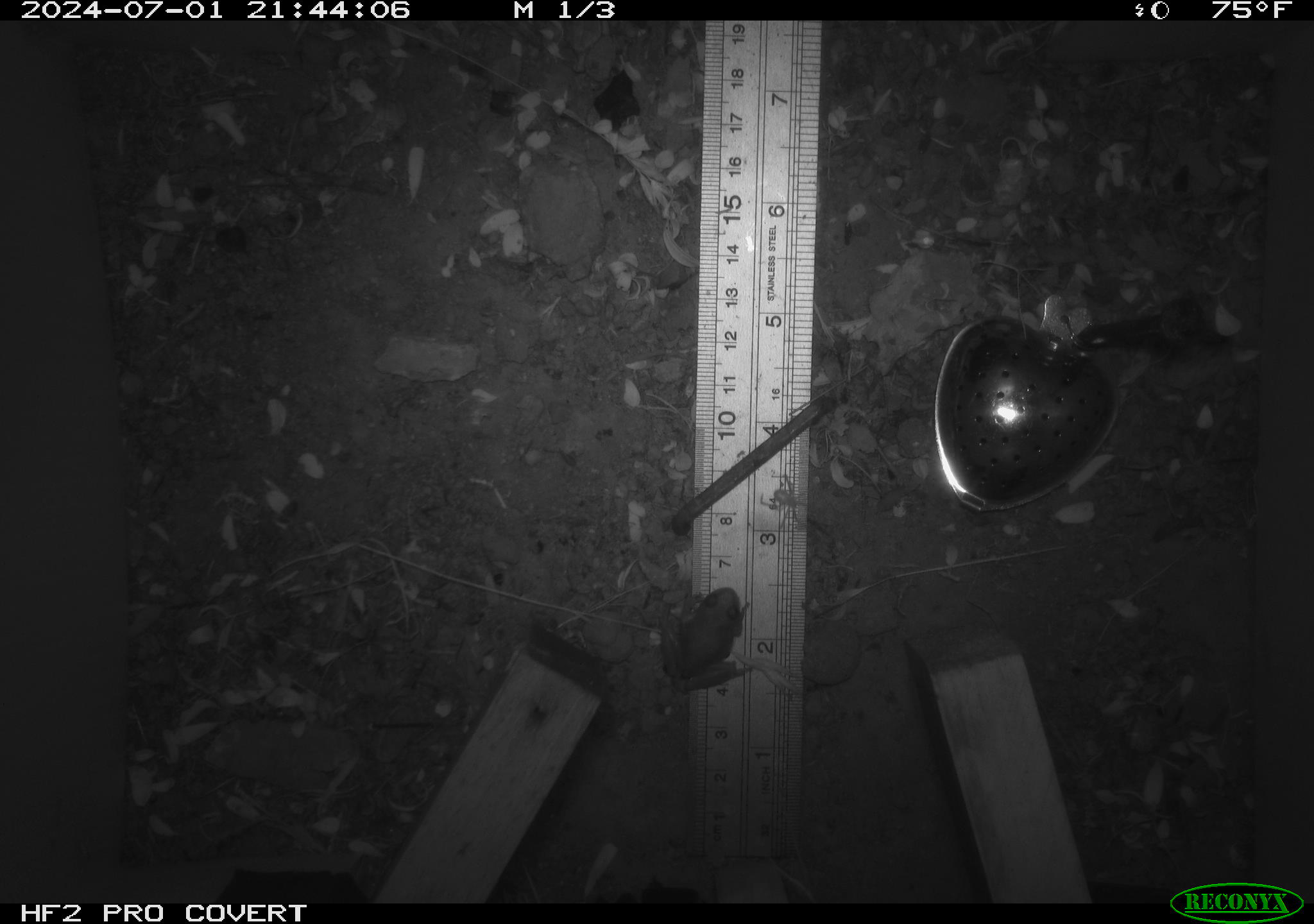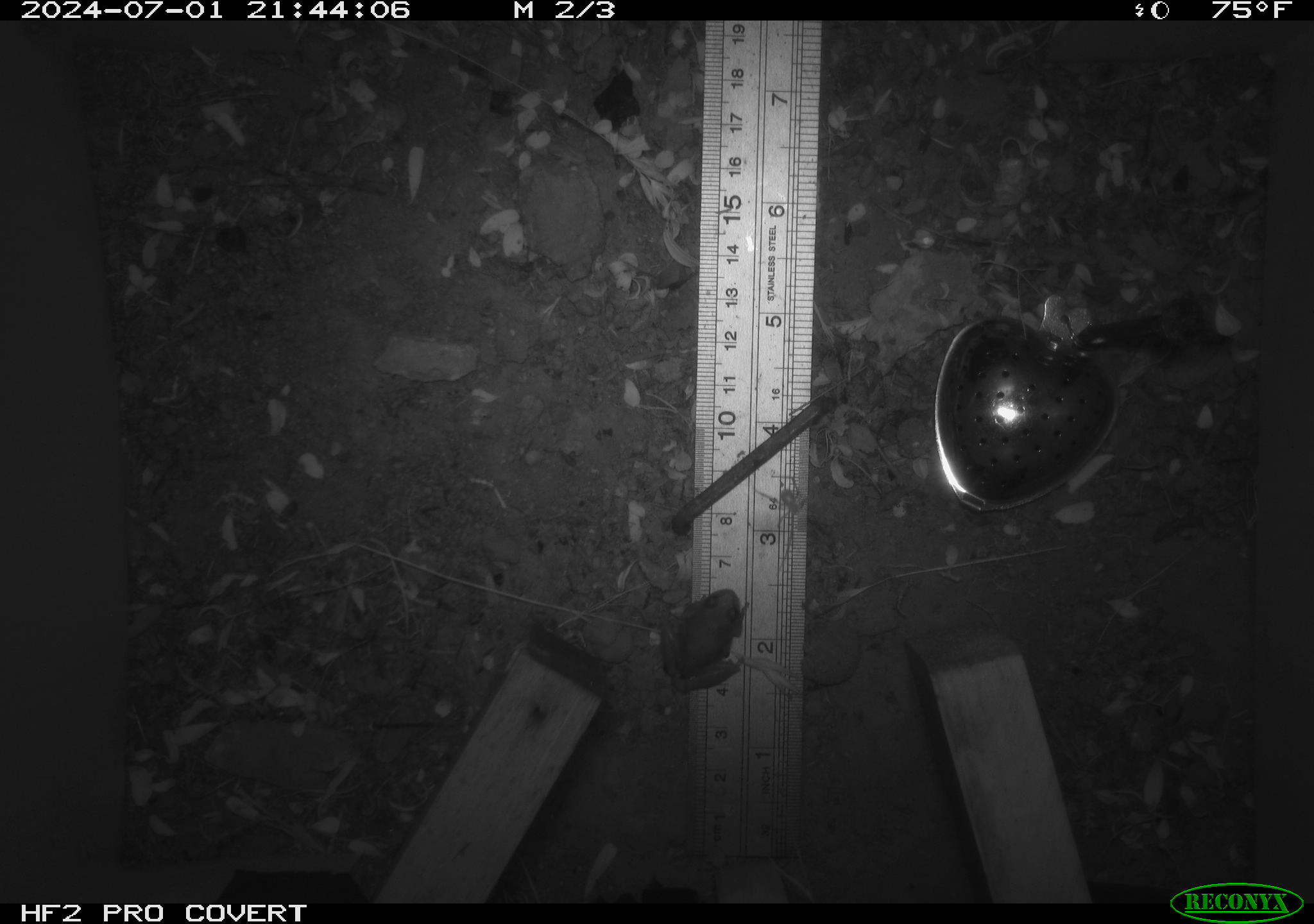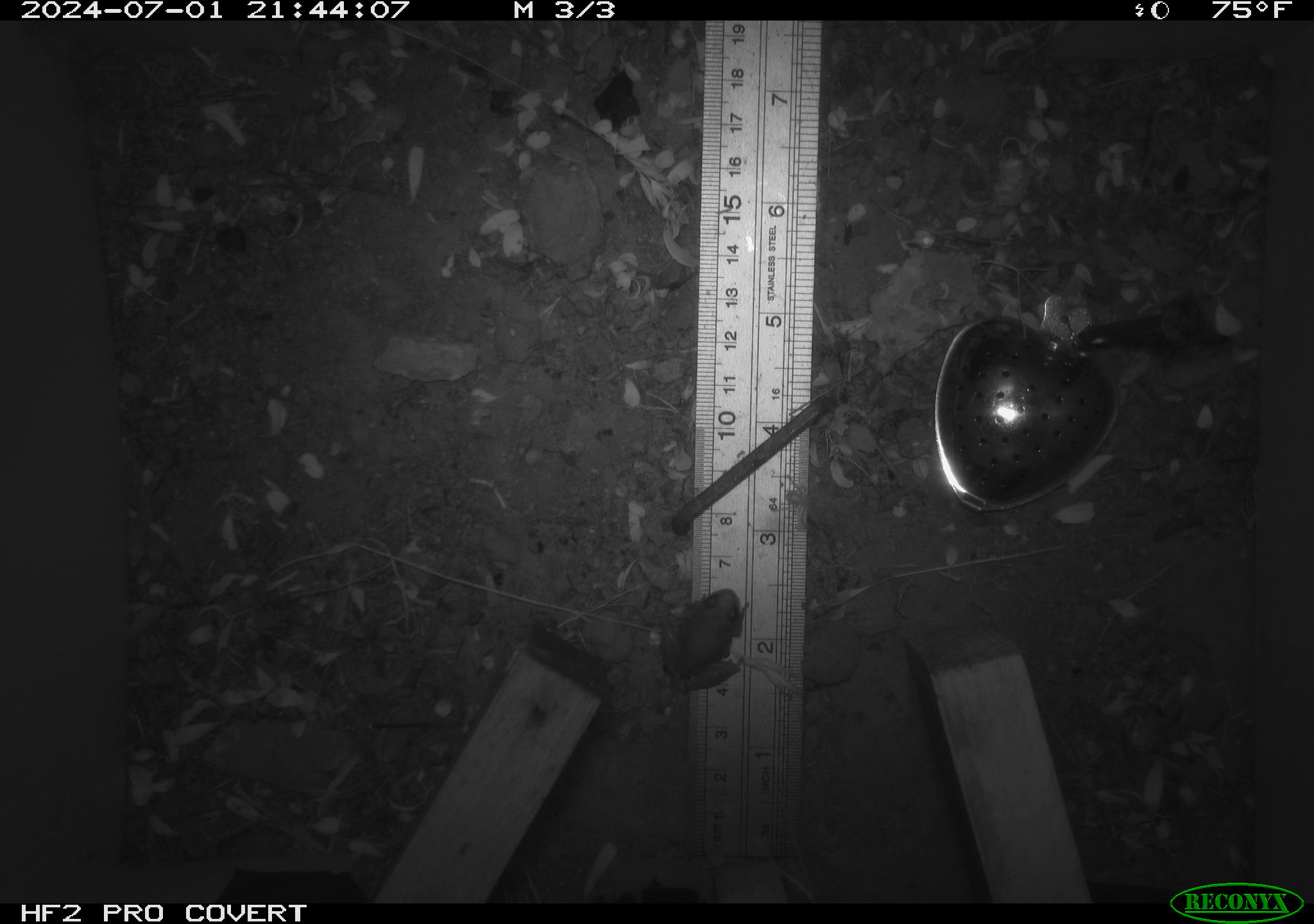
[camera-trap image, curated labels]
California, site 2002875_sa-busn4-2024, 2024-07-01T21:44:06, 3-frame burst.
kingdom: Animalia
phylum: Chordata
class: Amphibia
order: Anura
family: Hylidae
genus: Pseudacris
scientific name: Pseudacris regilla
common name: sierran treefrog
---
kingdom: Animalia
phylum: Arthropoda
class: Arachnida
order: Araneae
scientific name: Araneae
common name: spider